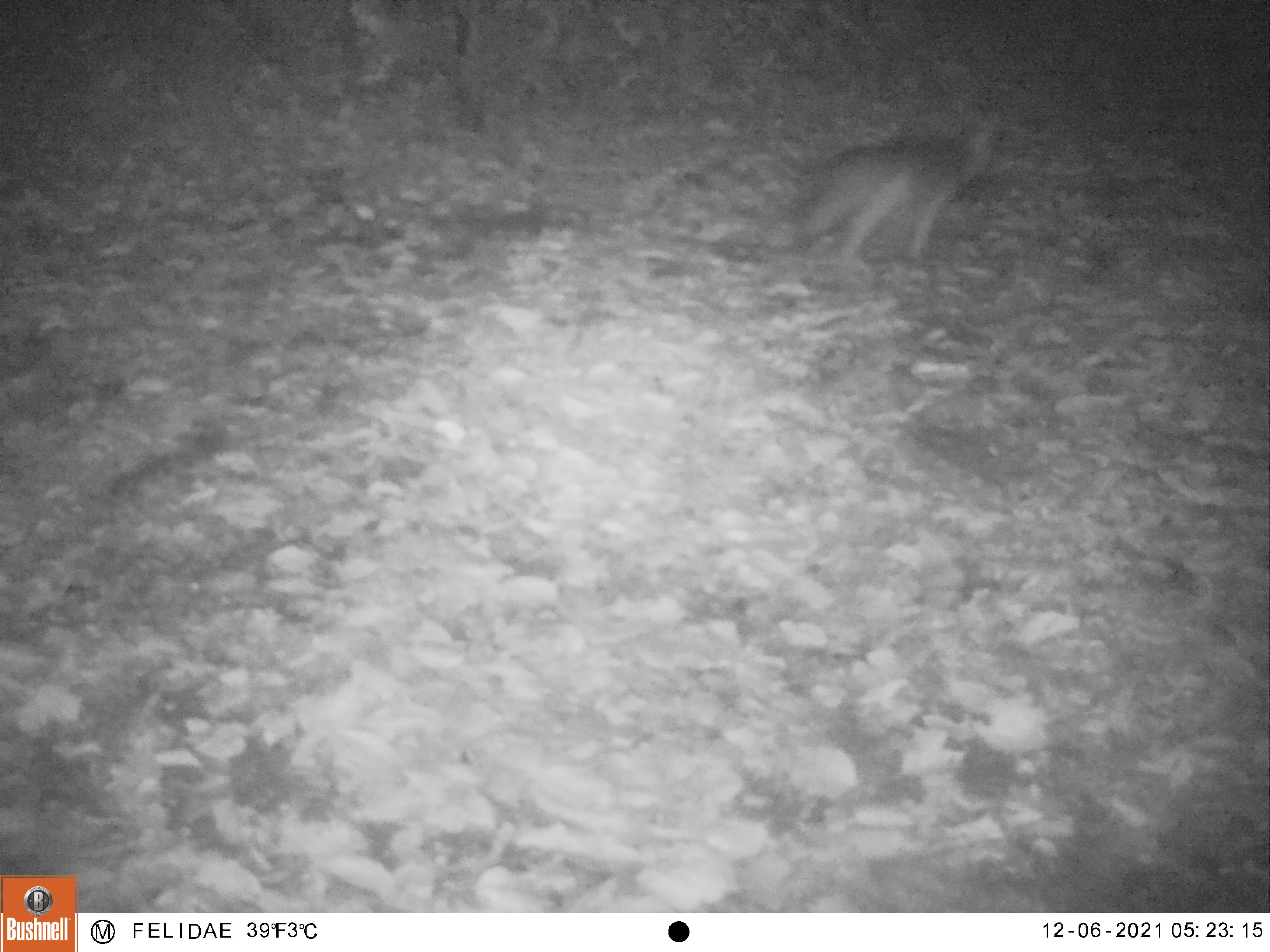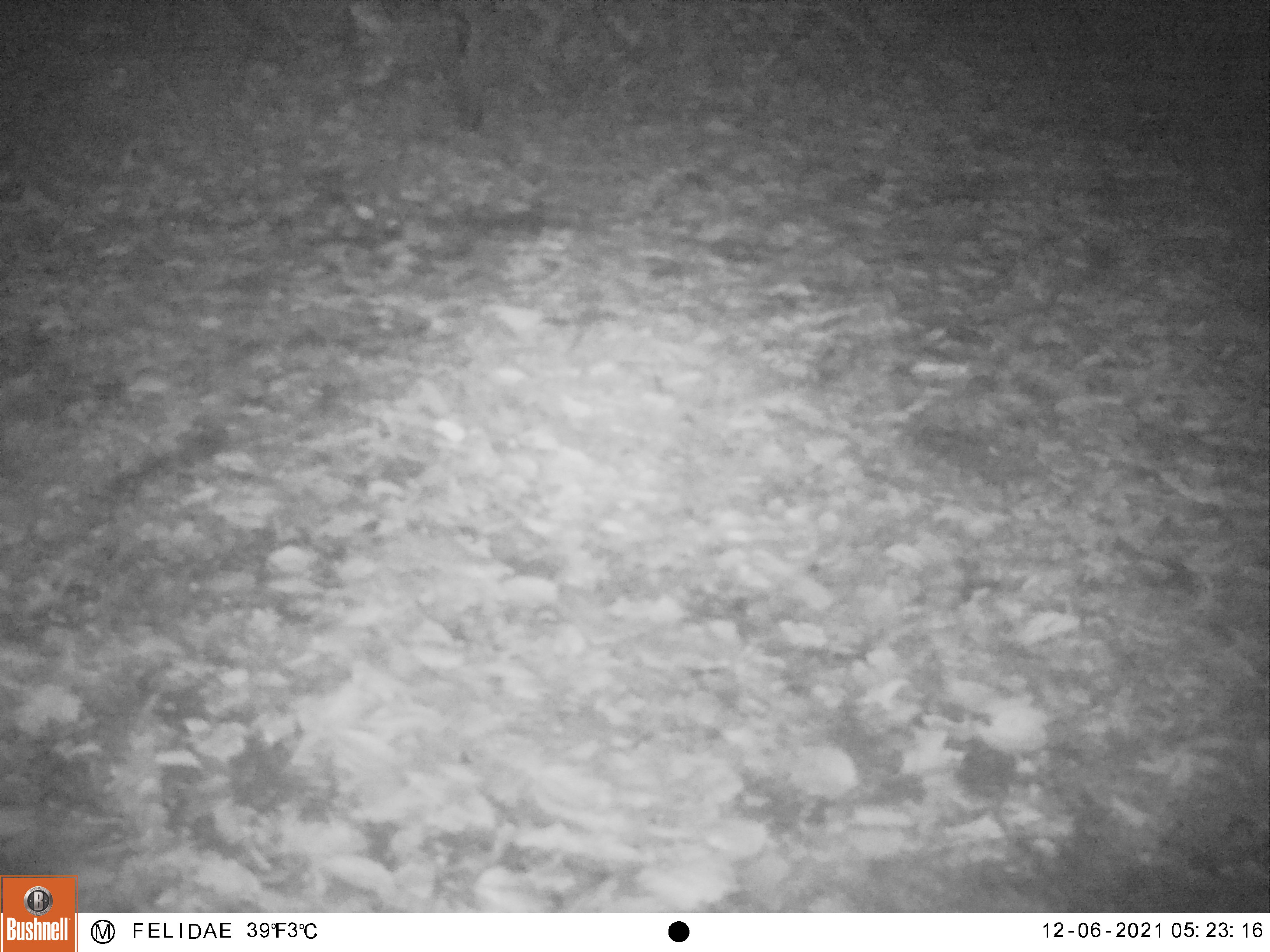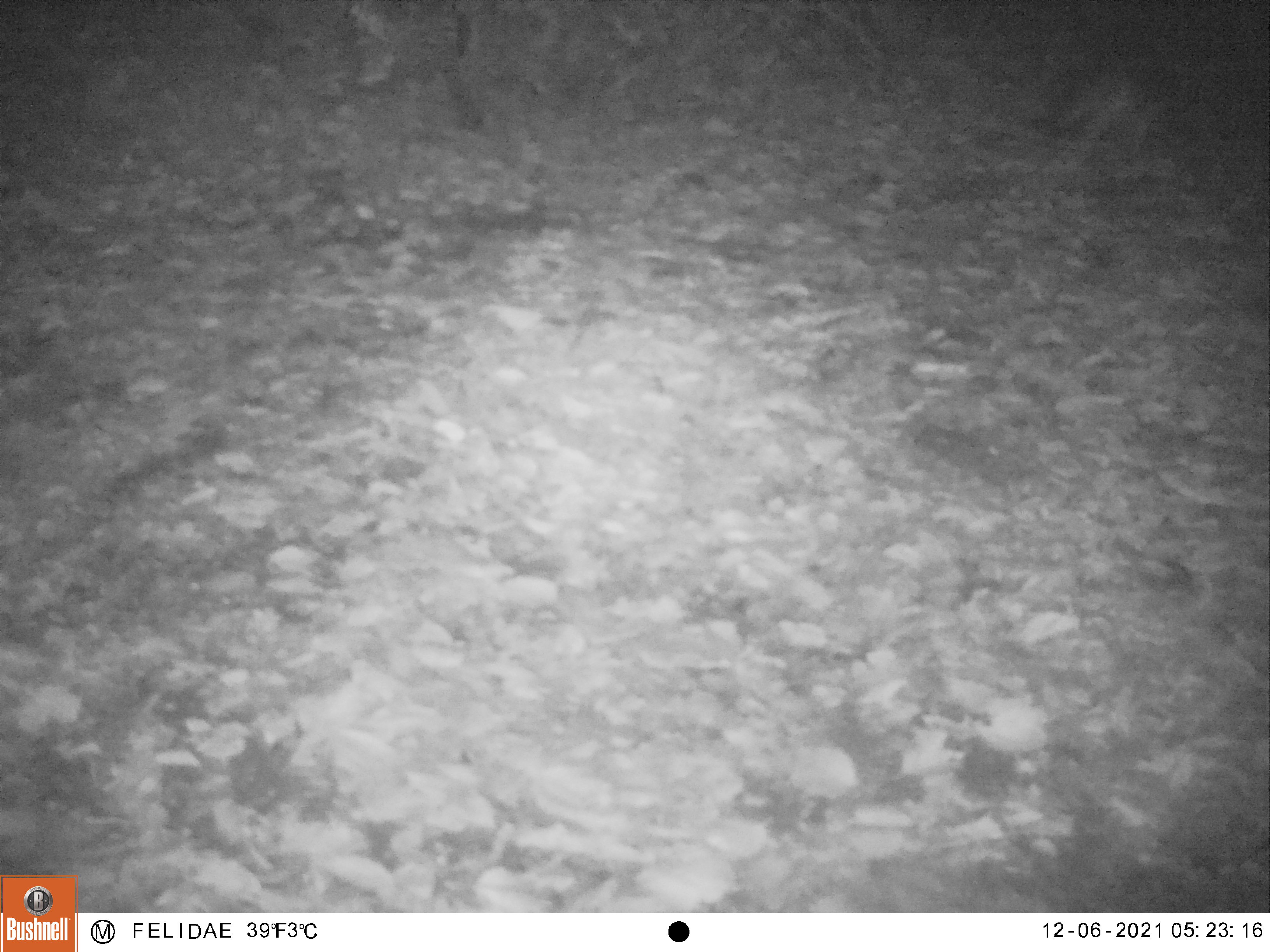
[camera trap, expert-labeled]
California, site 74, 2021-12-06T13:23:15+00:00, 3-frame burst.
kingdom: Animalia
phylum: Chordata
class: Mammalia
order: Carnivora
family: Canidae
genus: Urocyon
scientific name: Urocyon cinereoargenteus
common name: gray fox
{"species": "gray fox (Urocyon cinereoargenteus)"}